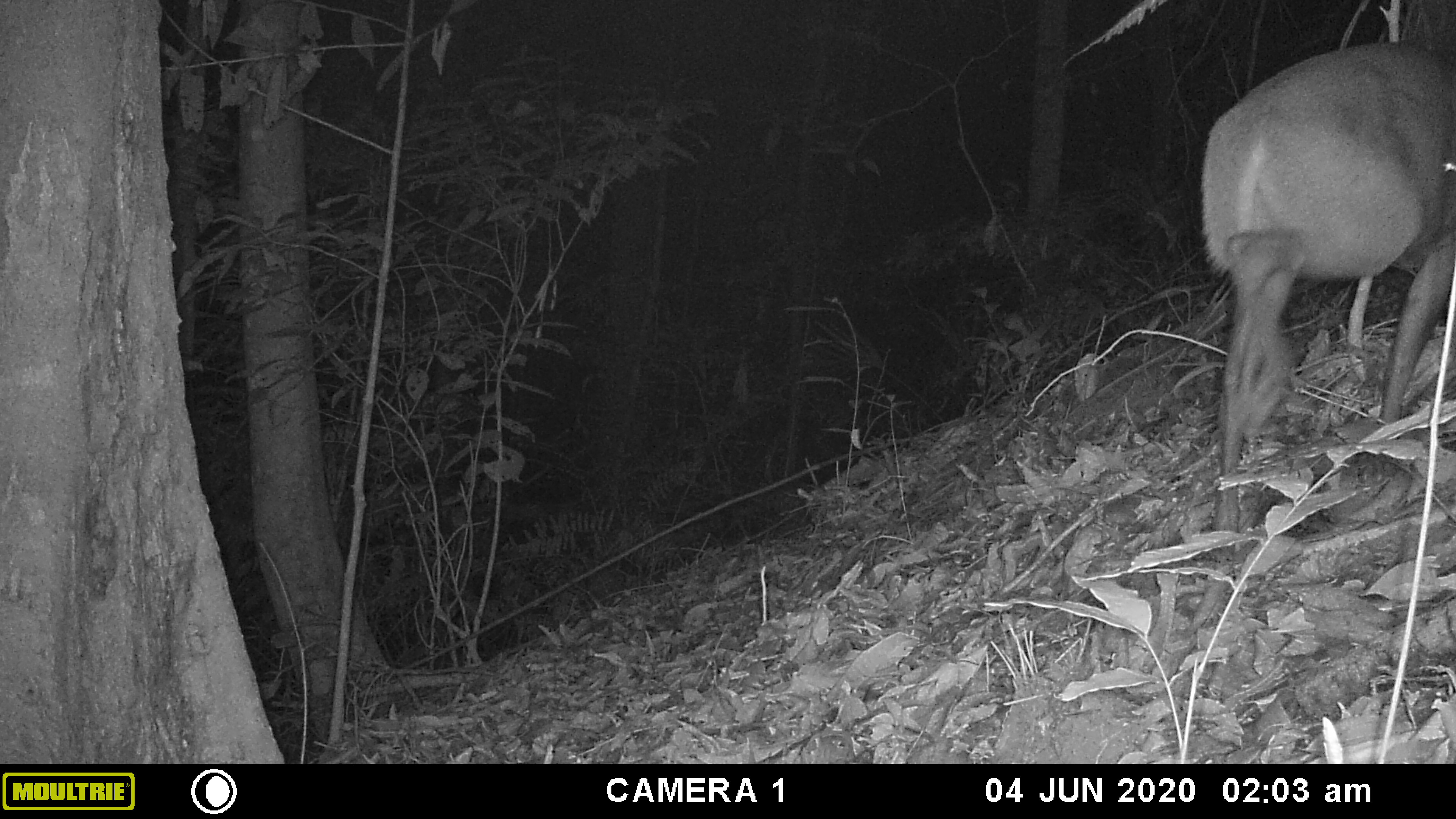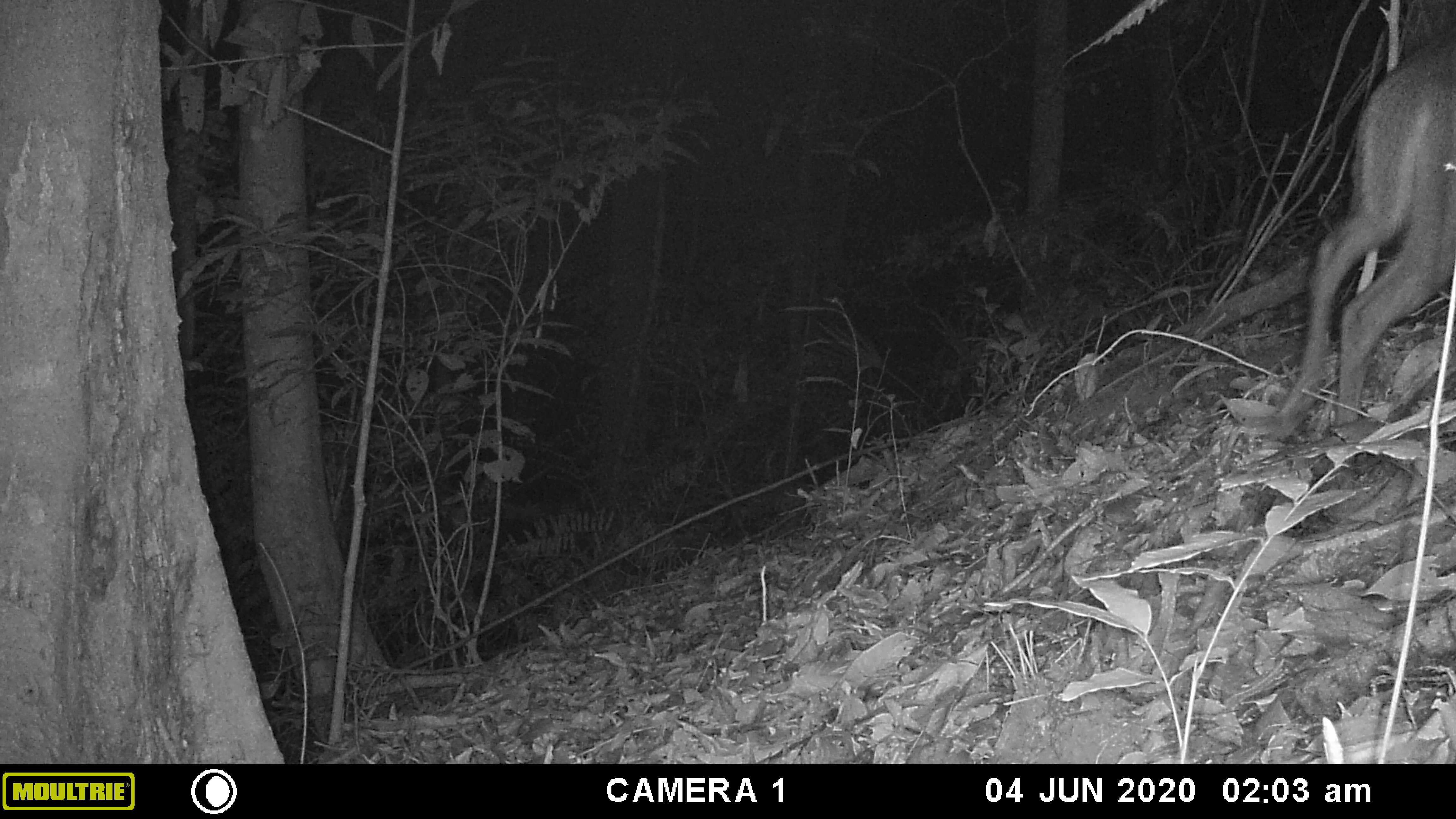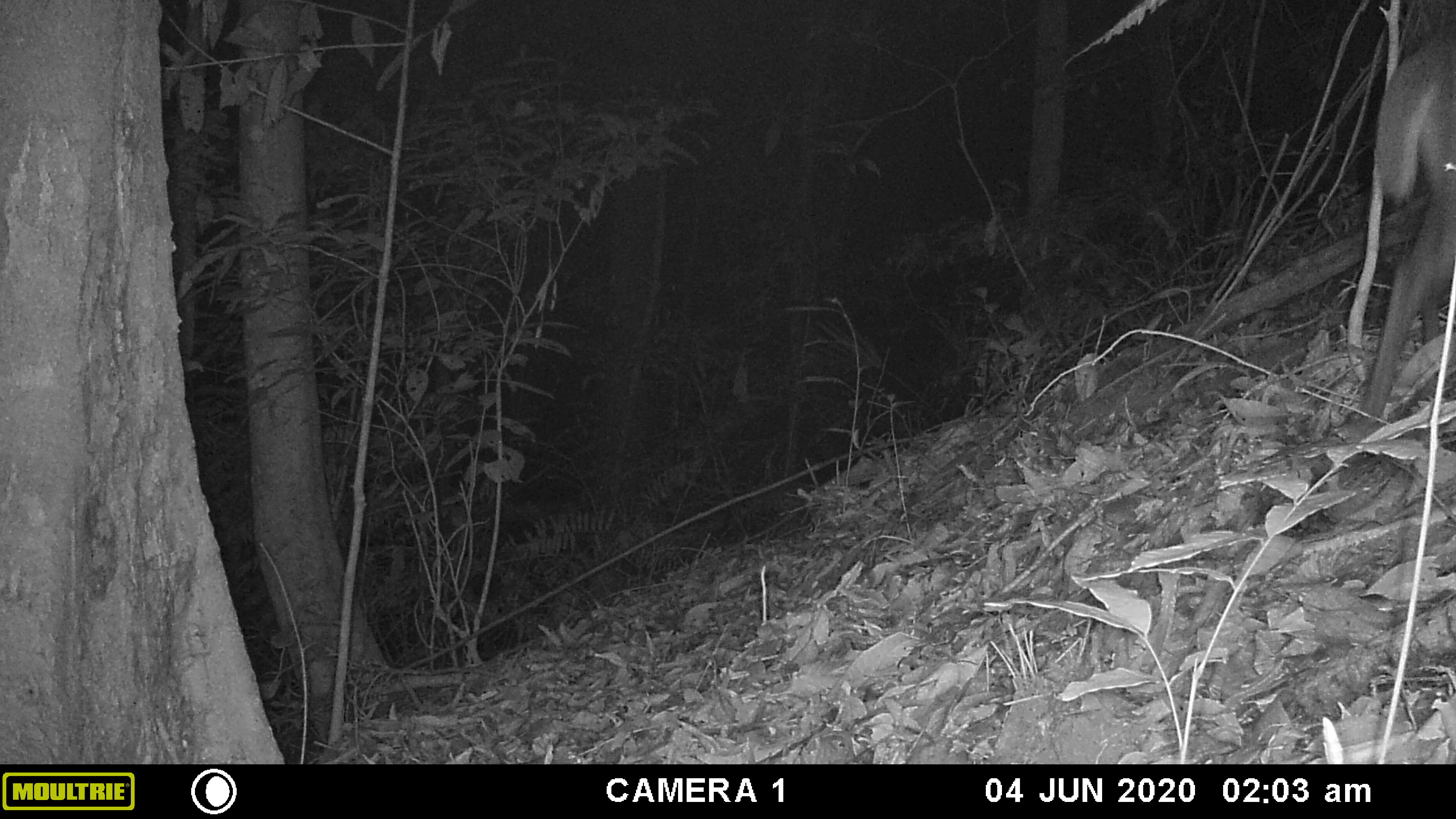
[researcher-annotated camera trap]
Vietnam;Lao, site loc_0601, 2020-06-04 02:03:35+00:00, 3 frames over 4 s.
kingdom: Animalia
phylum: Chordata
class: Mammalia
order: Artiodactyla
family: Cervidae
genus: Muntiacus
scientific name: Muntiacus rooseveltorum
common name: roosevelt's muntjac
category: roosevelts muntjac group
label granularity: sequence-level